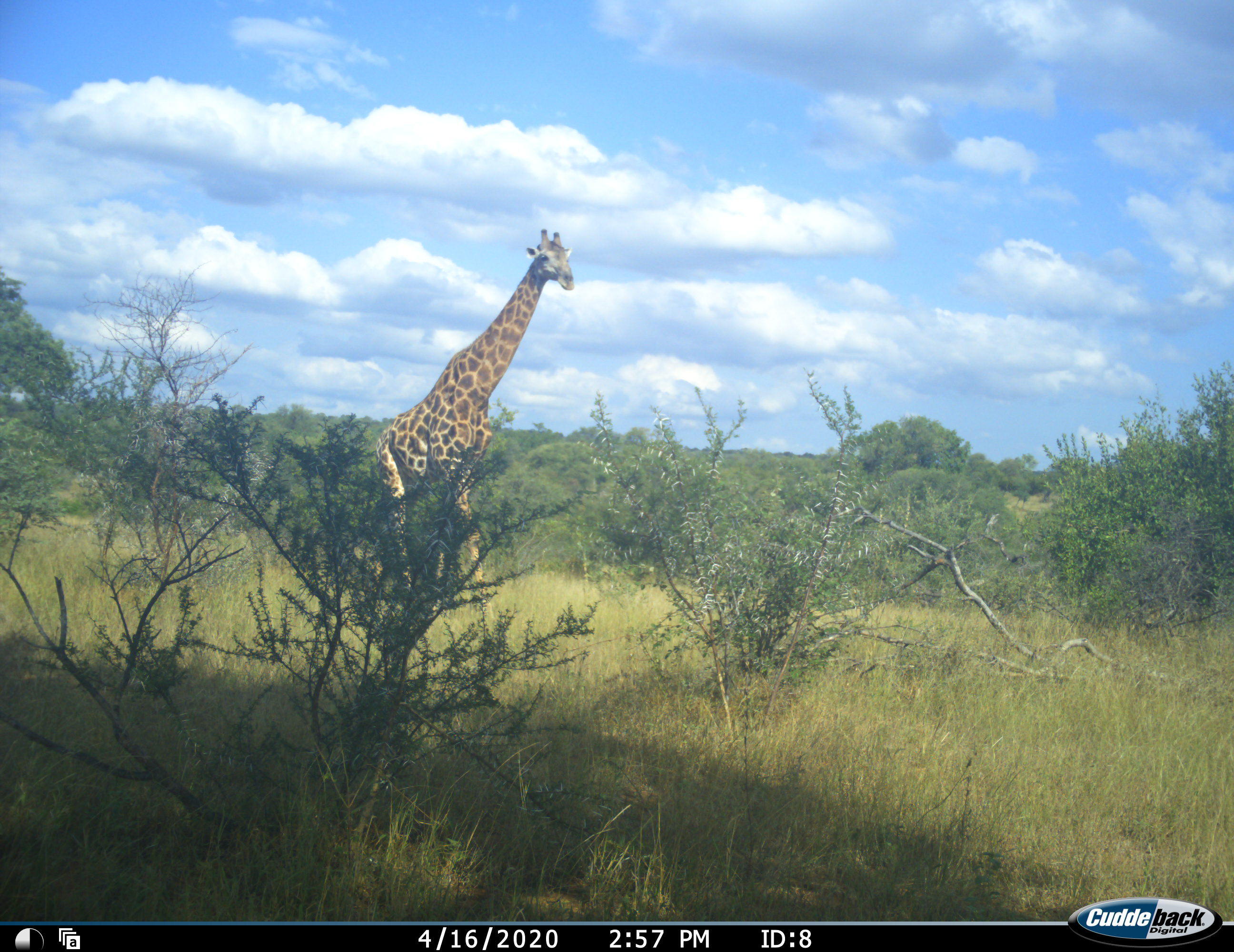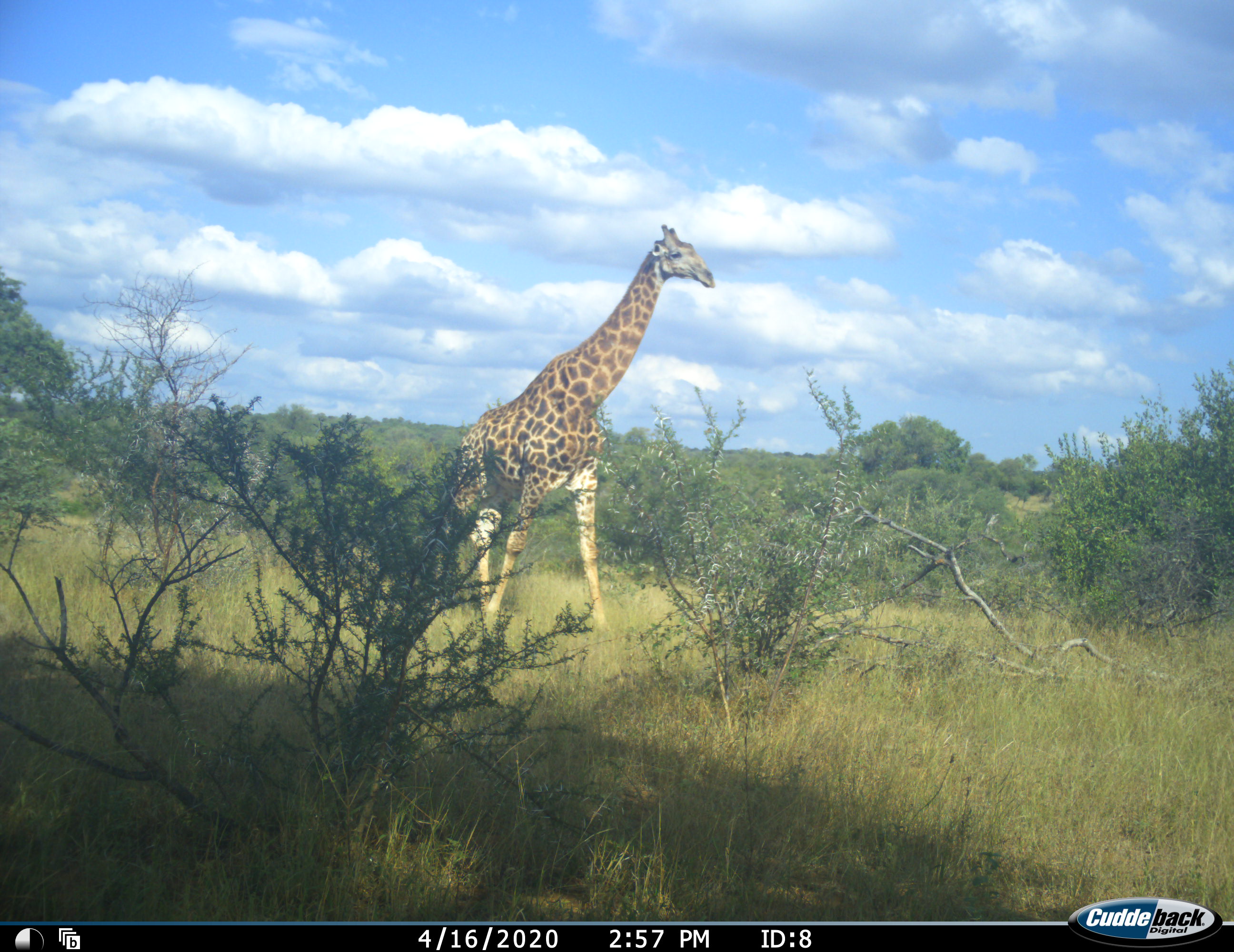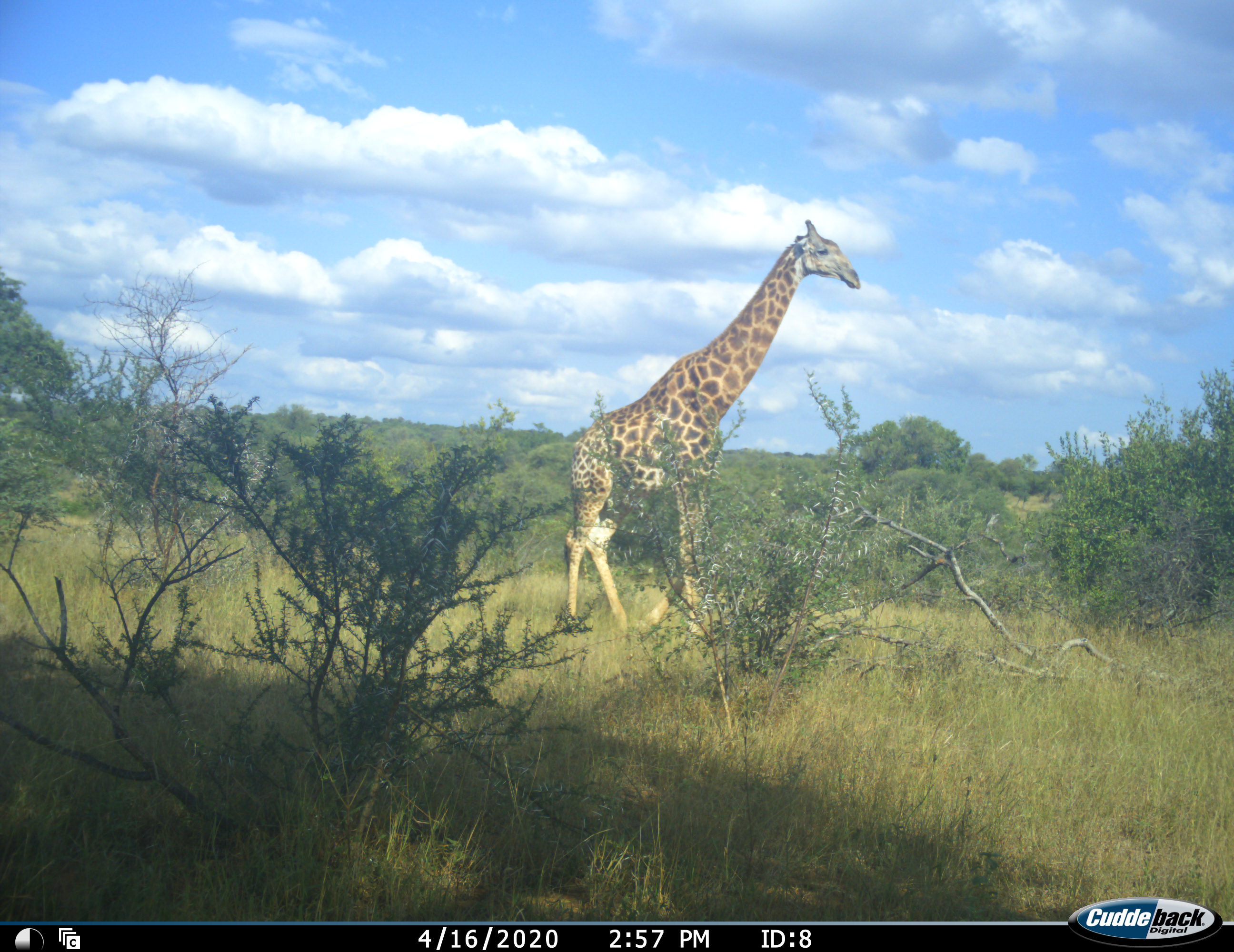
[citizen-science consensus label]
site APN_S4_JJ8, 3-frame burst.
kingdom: Animalia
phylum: Chordata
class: Mammalia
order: Artiodactyla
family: Giraffidae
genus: Giraffa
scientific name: Giraffa camelopardalis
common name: giraffe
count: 1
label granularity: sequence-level